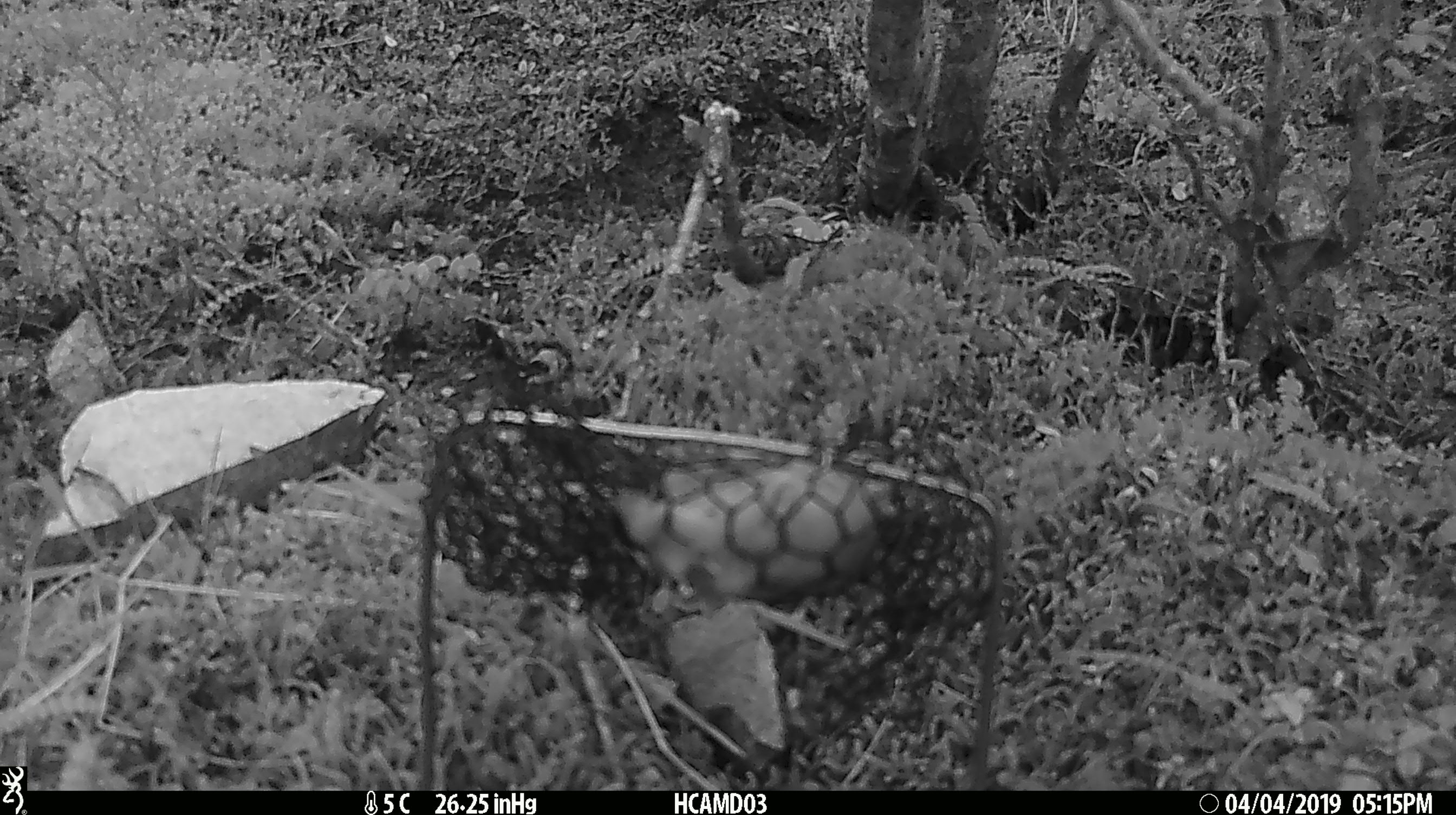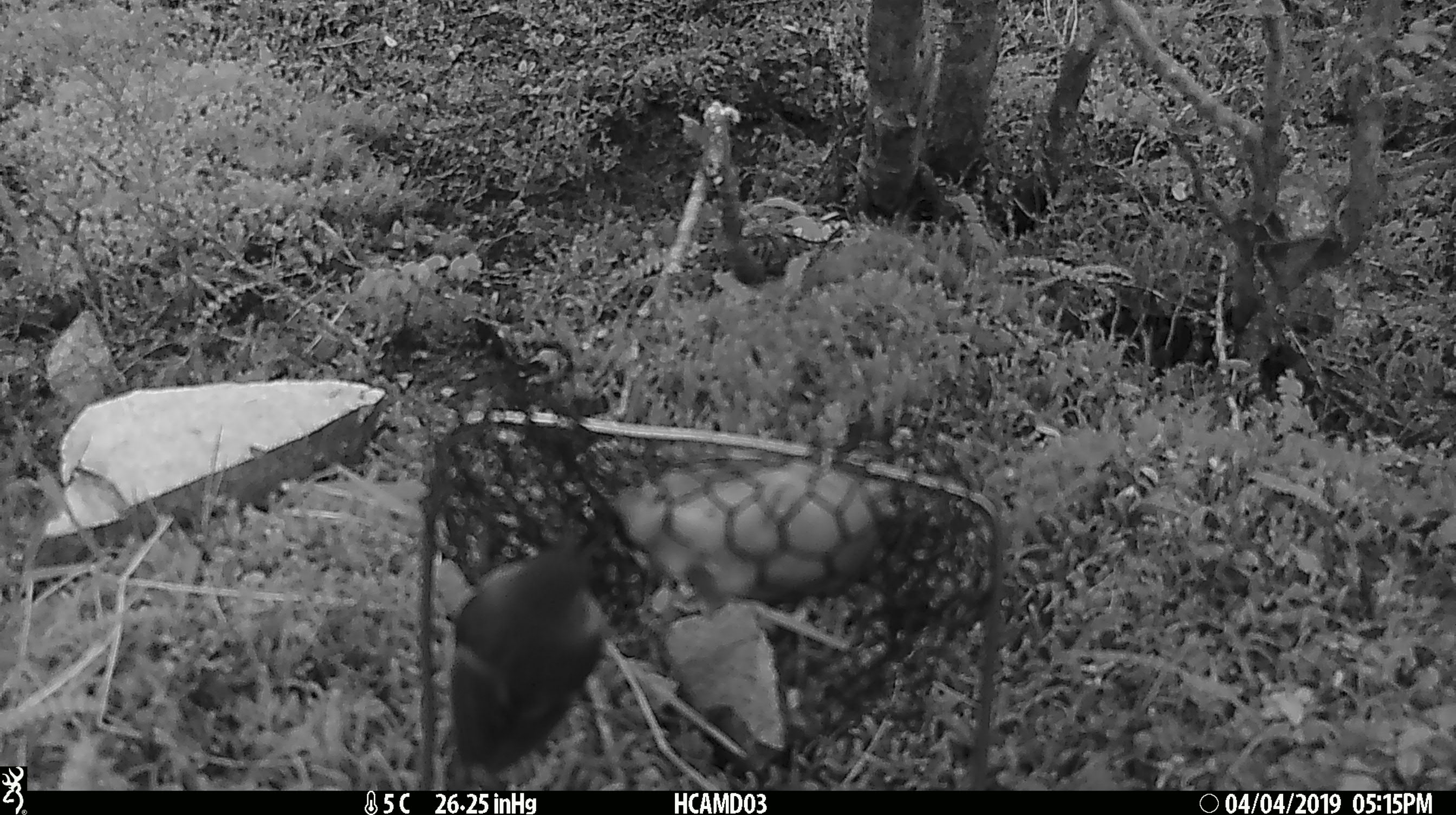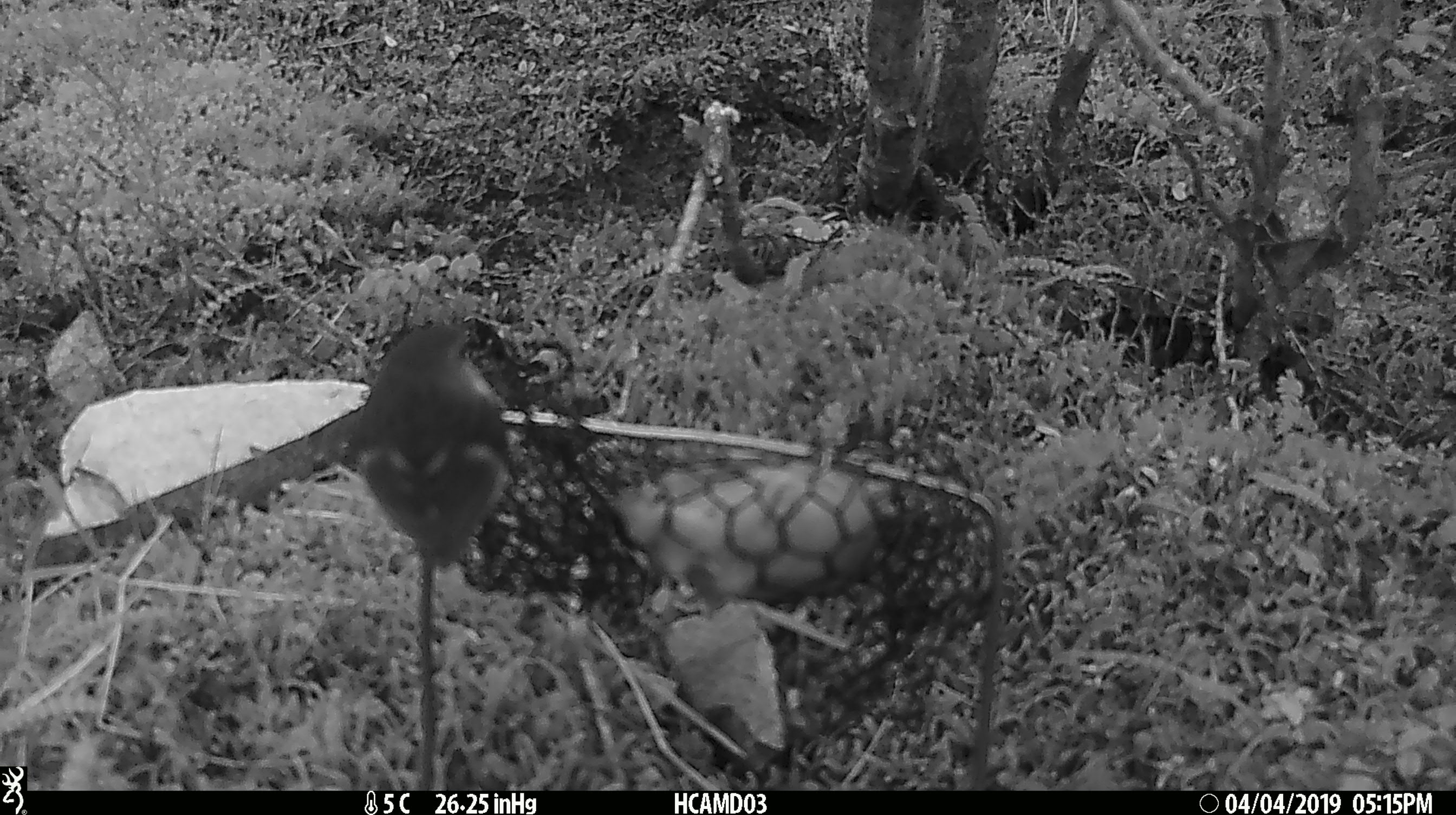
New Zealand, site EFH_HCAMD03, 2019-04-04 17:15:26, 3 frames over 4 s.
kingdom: Animalia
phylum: Chordata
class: Aves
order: Passeriformes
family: Acanthisittidae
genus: Acanthisitta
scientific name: Acanthisitta chloris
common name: rifleman